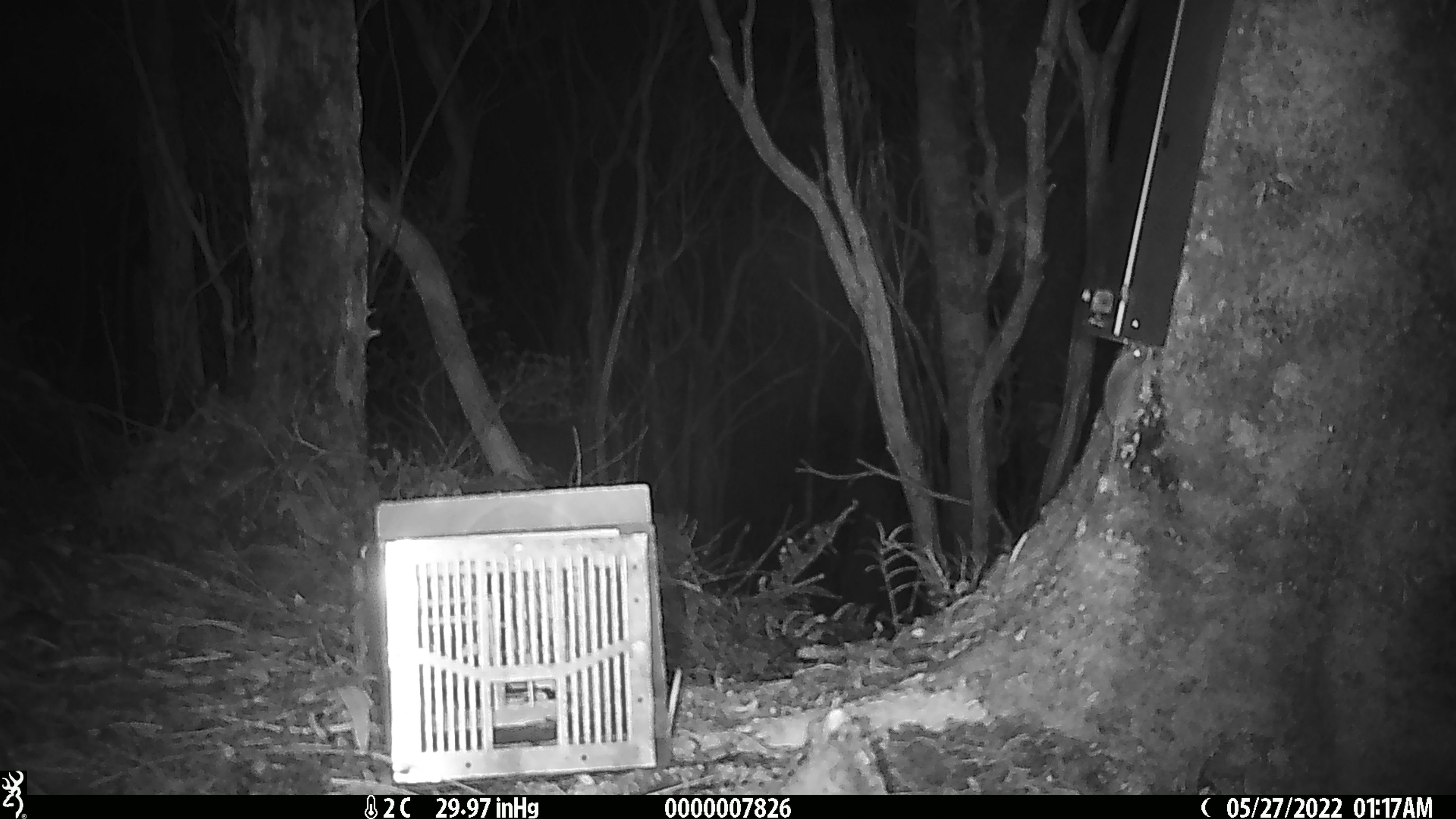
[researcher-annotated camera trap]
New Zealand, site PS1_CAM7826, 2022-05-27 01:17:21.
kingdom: Animalia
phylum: Chordata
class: Mammalia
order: Rodentia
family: Muridae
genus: Mus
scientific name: Mus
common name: mouse